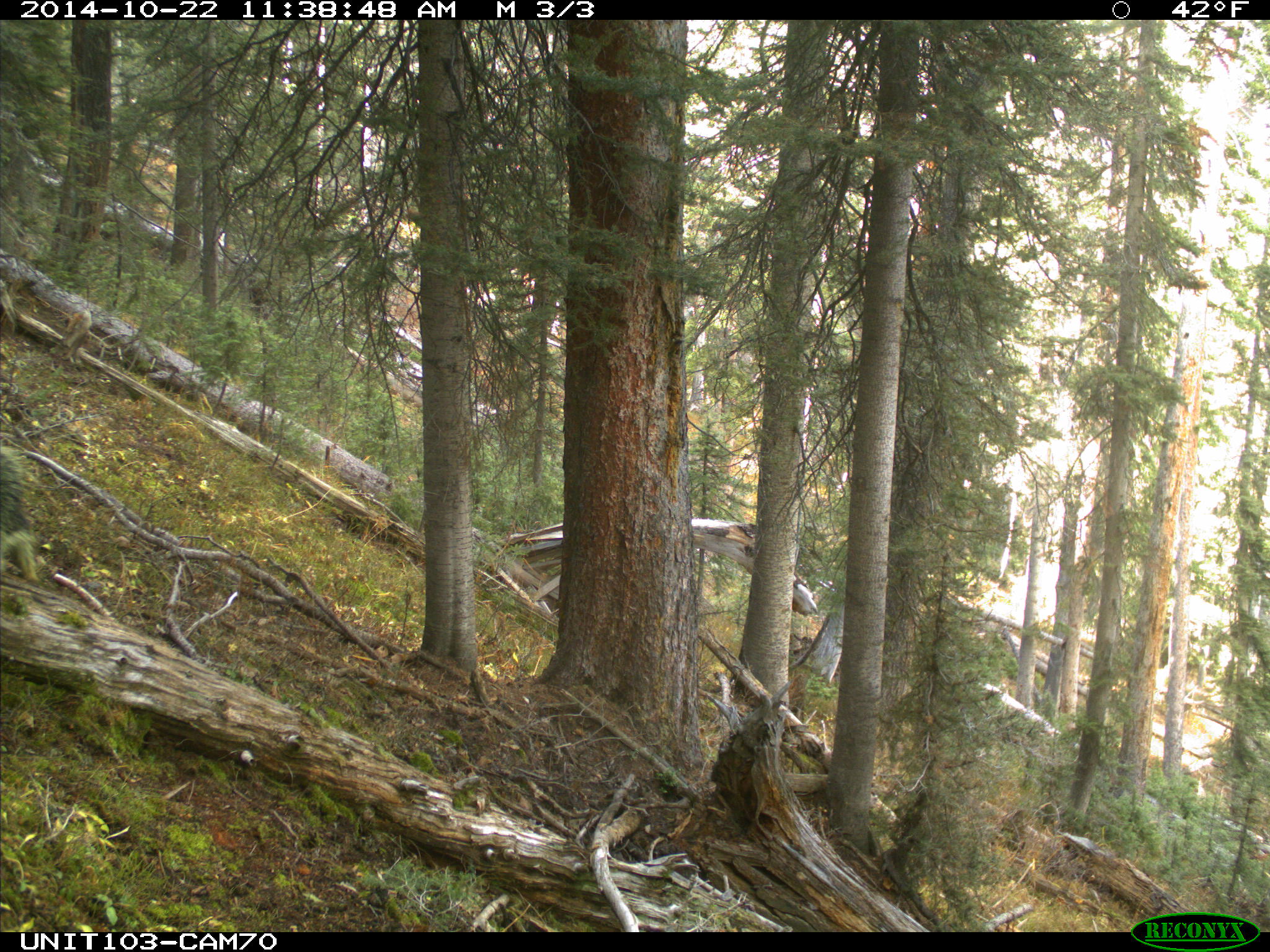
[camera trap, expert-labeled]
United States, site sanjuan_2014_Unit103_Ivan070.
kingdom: Animalia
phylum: Chordata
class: Mammalia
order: Rodentia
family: Erethizontidae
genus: Erethizon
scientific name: Erethizon dorsatum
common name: north american porcupine